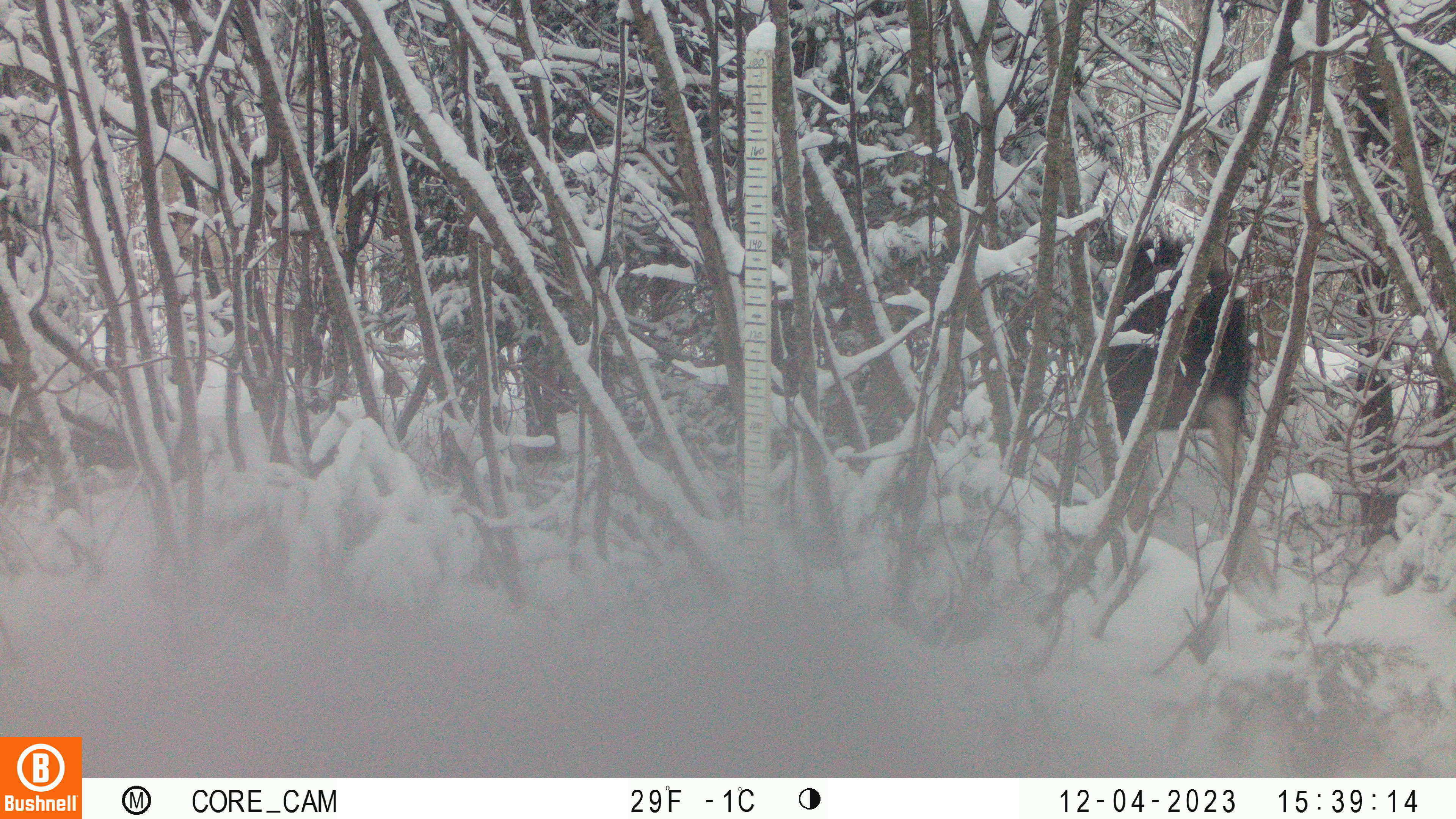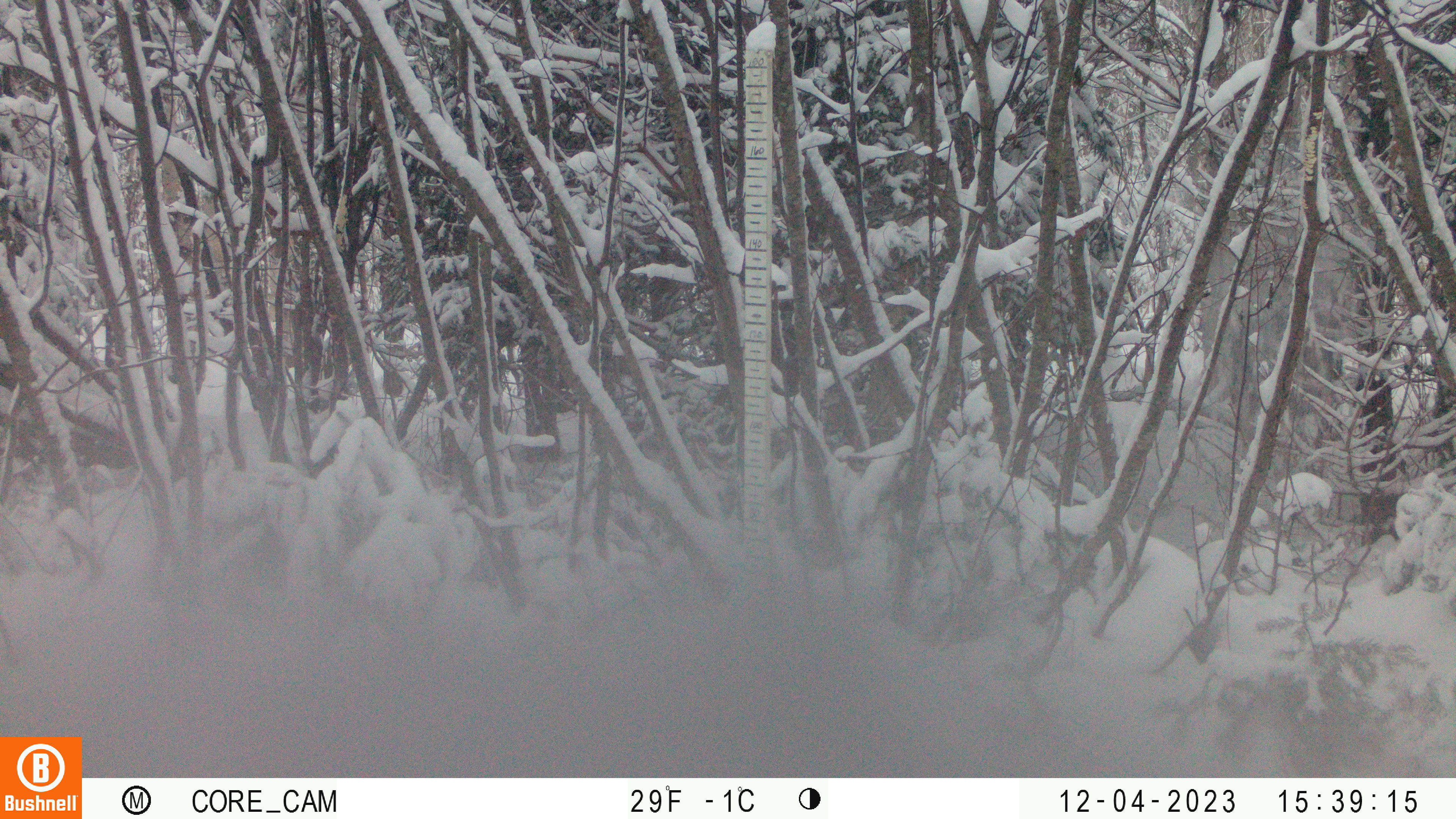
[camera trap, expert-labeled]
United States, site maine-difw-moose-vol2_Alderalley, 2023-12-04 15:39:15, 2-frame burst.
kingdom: Animalia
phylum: Chordata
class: Mammalia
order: Artiodactyla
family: Cervidae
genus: Alces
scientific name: Alces alces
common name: moose